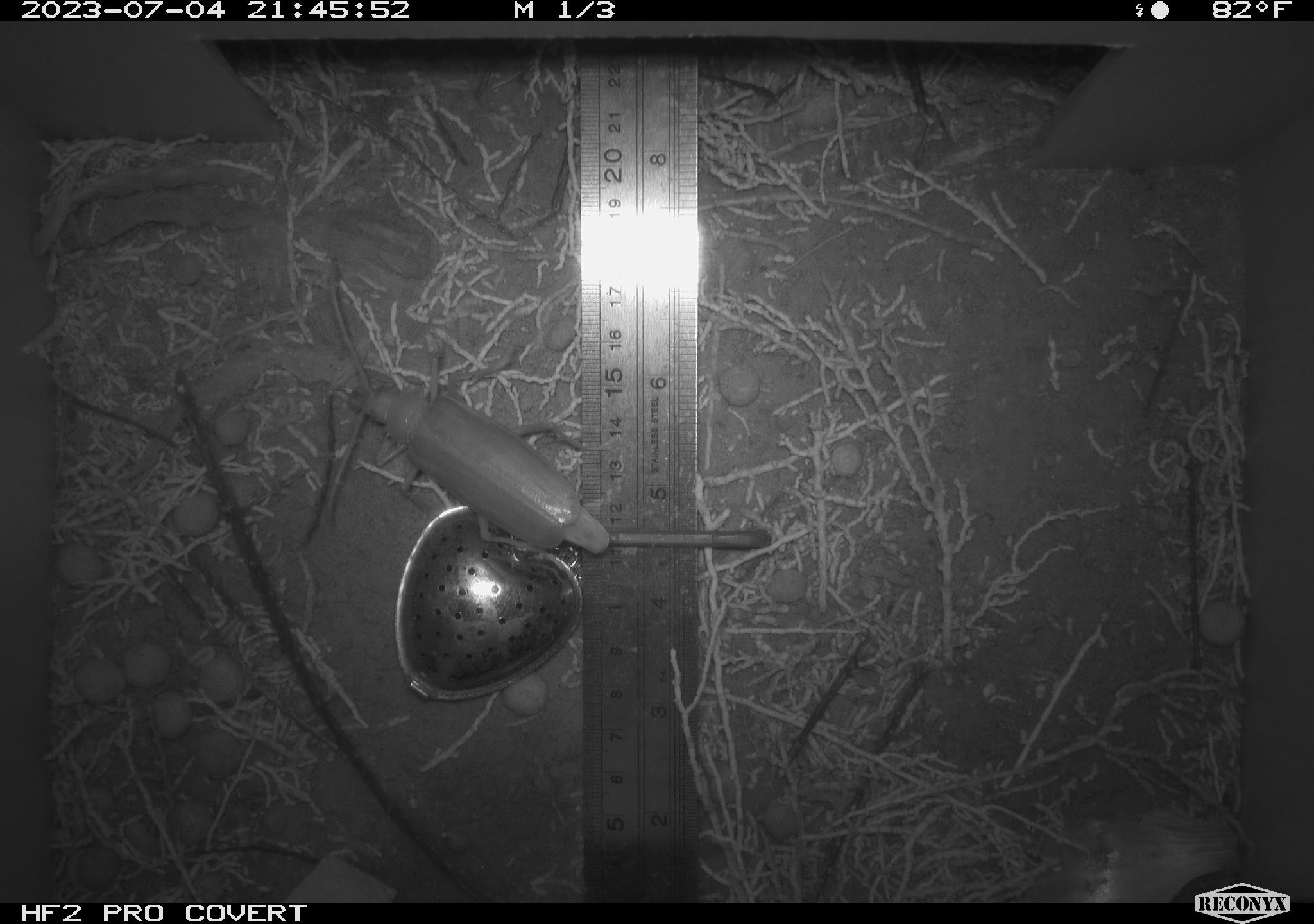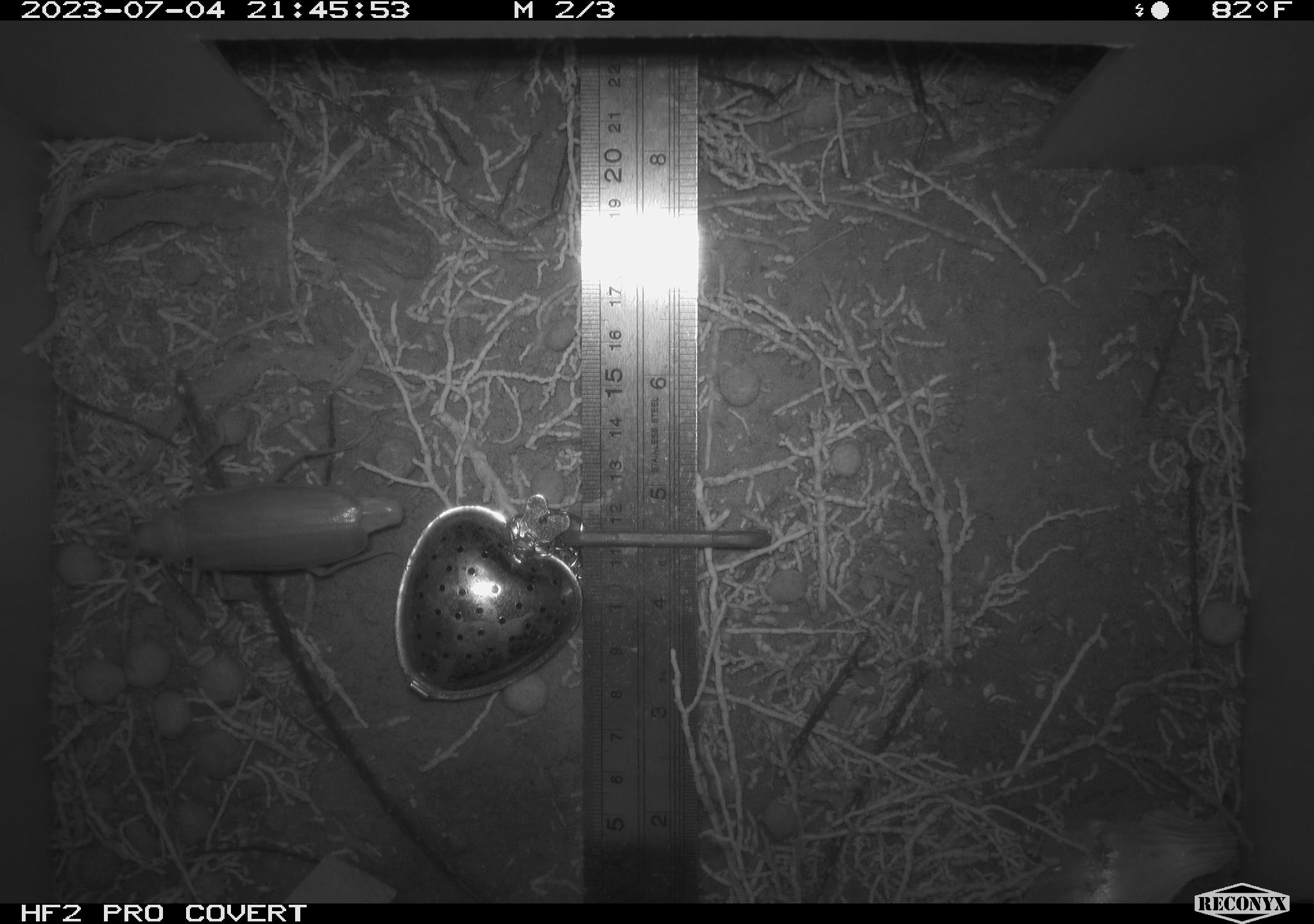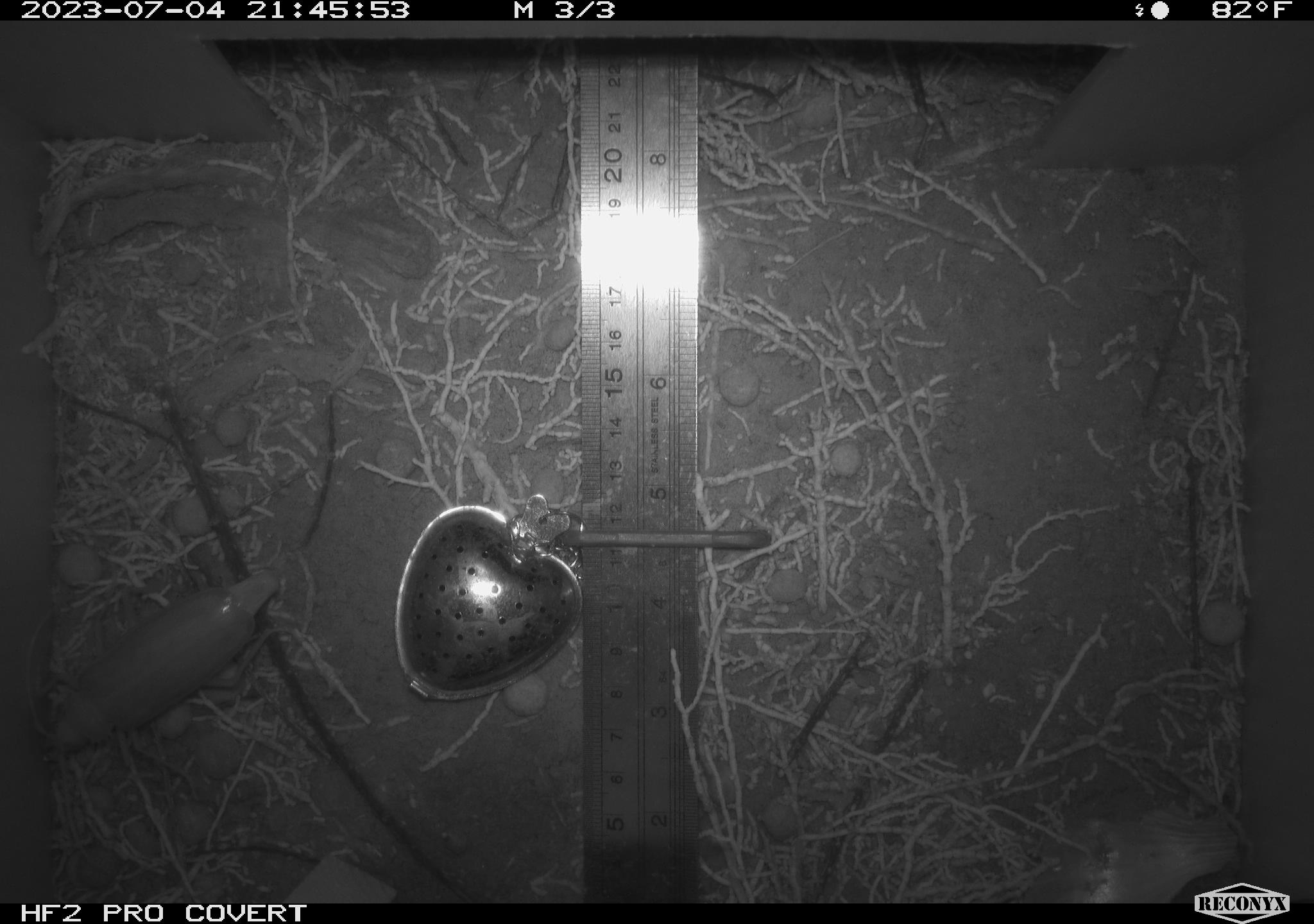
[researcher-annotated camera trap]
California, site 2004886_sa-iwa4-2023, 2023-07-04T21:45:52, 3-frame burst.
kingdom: Animalia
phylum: Arthropoda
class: Insecta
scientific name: Insecta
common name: insect